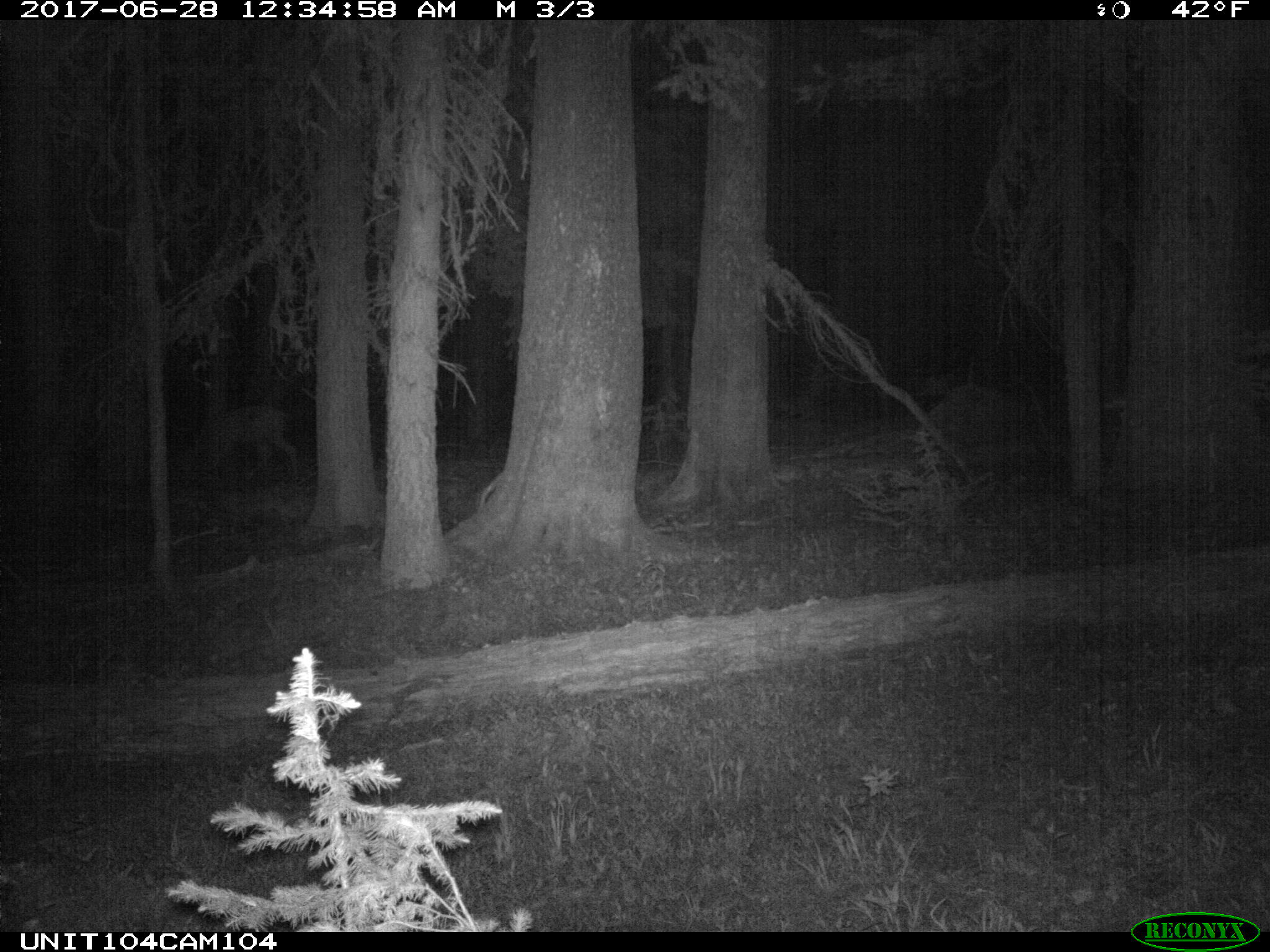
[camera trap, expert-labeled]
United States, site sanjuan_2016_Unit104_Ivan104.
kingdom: Animalia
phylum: Chordata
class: Mammalia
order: Artiodactyla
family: Cervidae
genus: Odocoileus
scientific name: Odocoileus hemionus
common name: mule deer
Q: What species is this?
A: Odocoileus hemionus (mule deer).